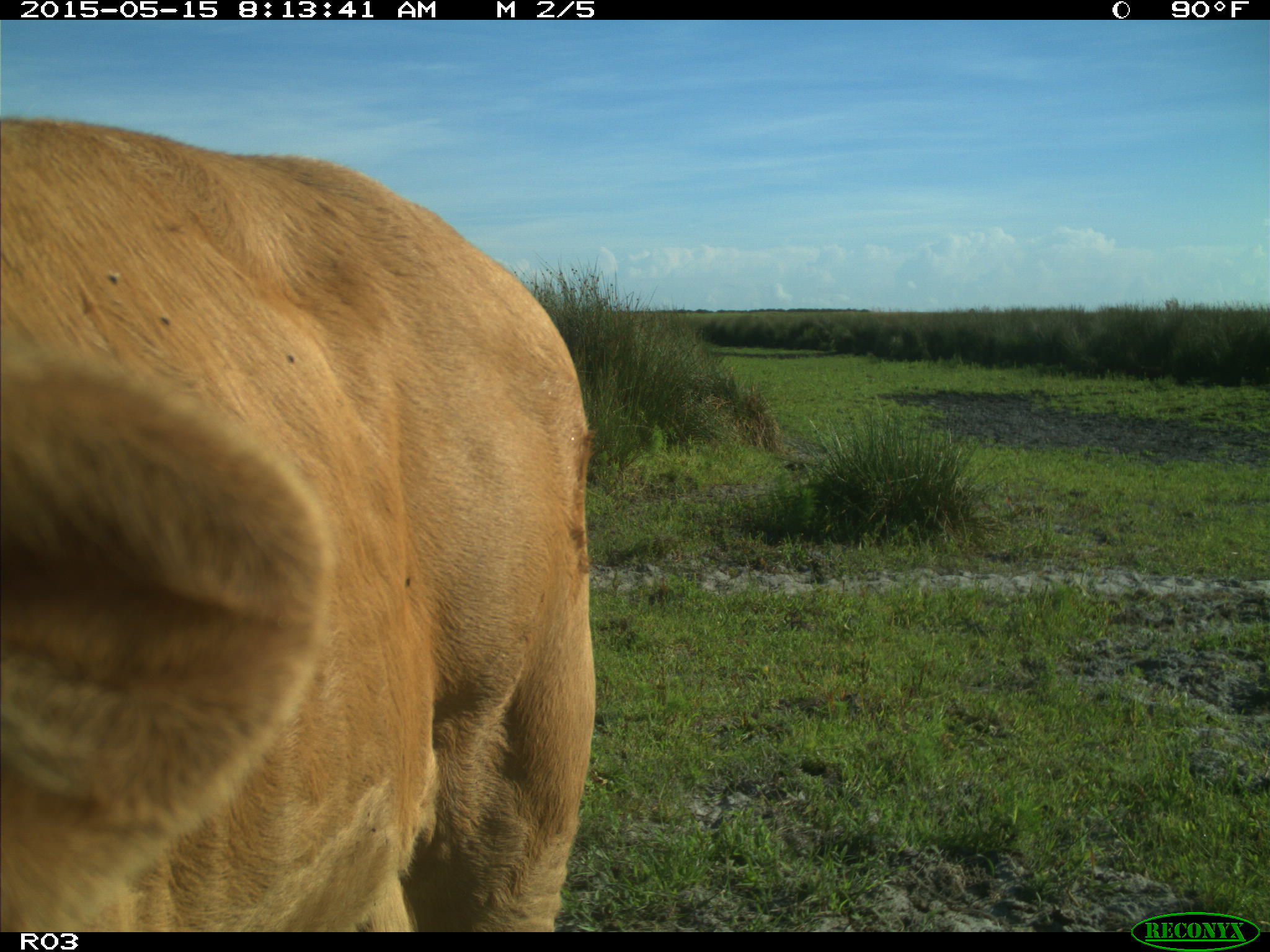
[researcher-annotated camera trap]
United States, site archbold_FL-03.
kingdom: Animalia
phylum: Chordata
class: Mammalia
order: Artiodactyla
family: Bovidae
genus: Bos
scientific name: Bos taurus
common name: domestic cow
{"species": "Bos taurus (domestic cow)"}